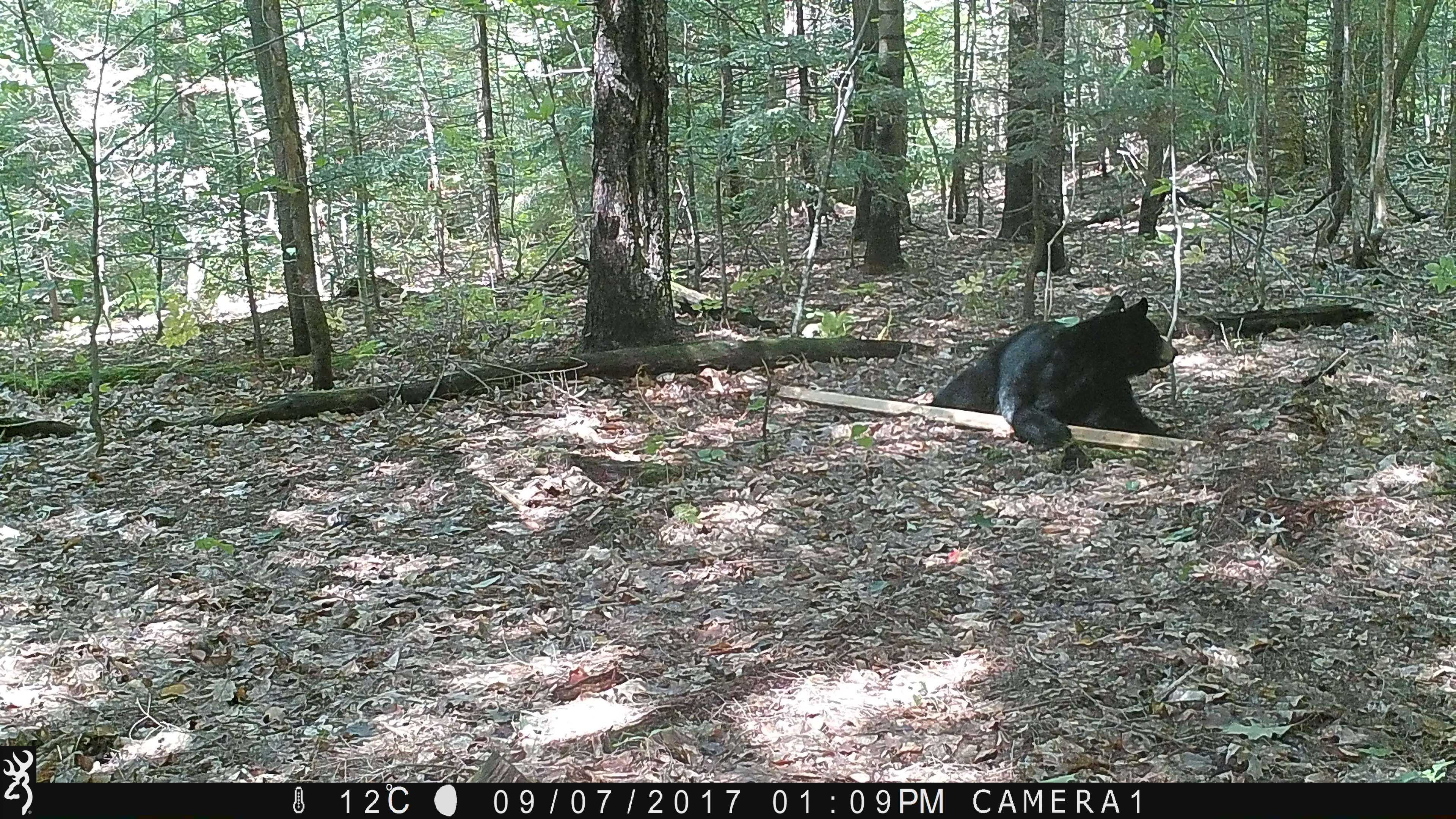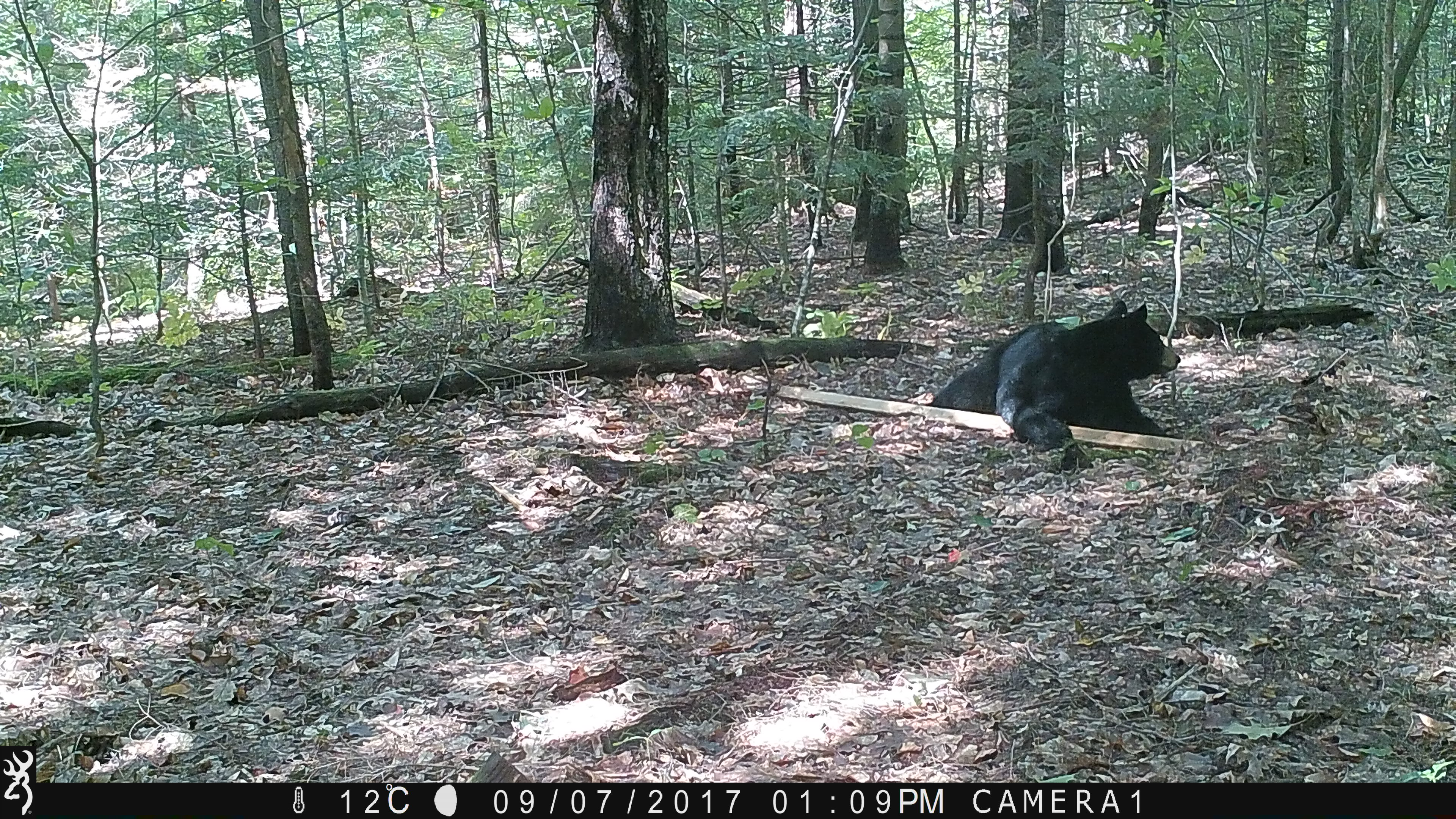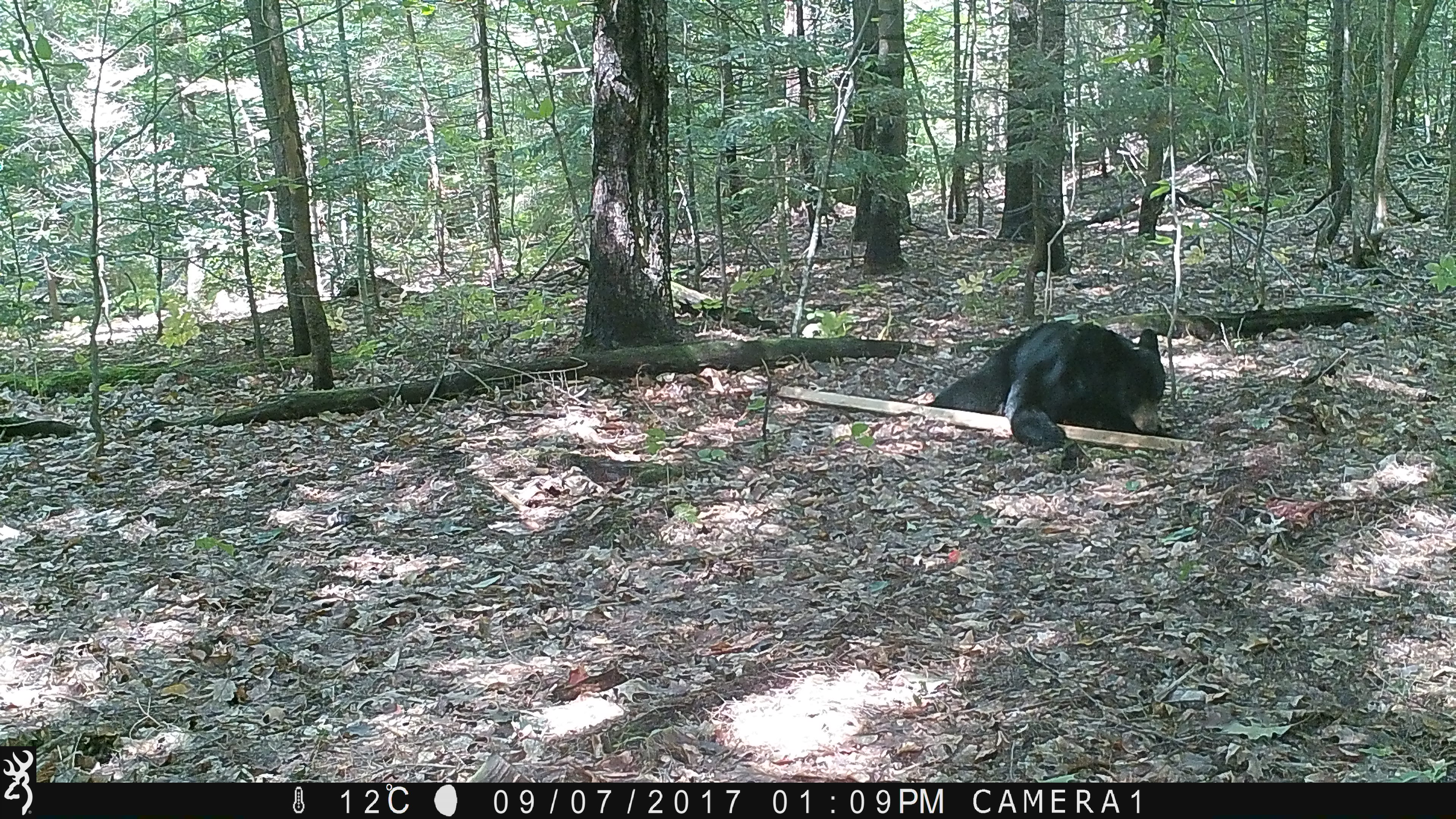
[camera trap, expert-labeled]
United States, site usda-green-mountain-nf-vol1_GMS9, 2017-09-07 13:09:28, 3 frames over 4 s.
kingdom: Animalia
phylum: Chordata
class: Mammalia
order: Carnivora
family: Ursidae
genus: Ursus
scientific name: Ursus americanus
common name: black bear